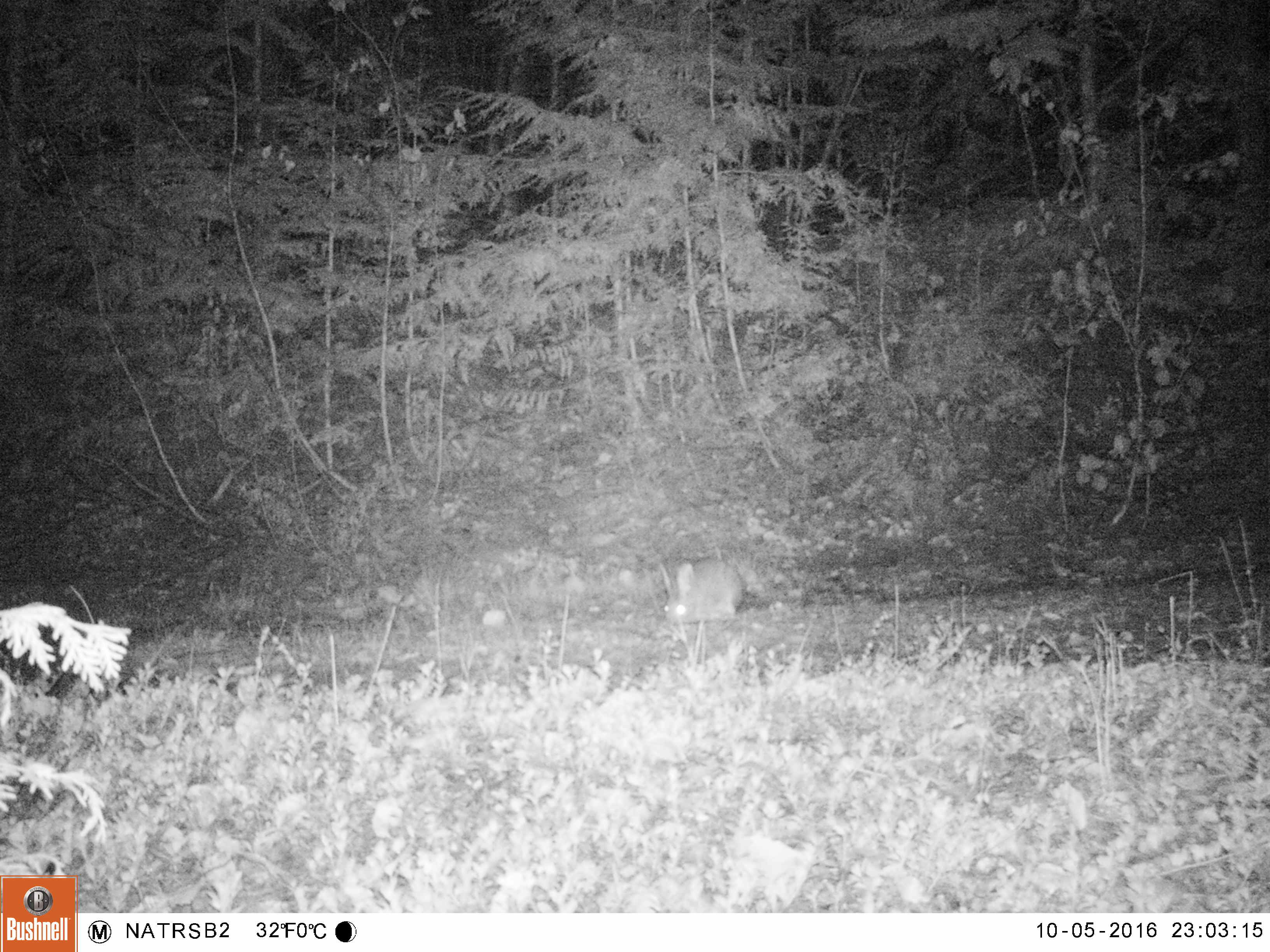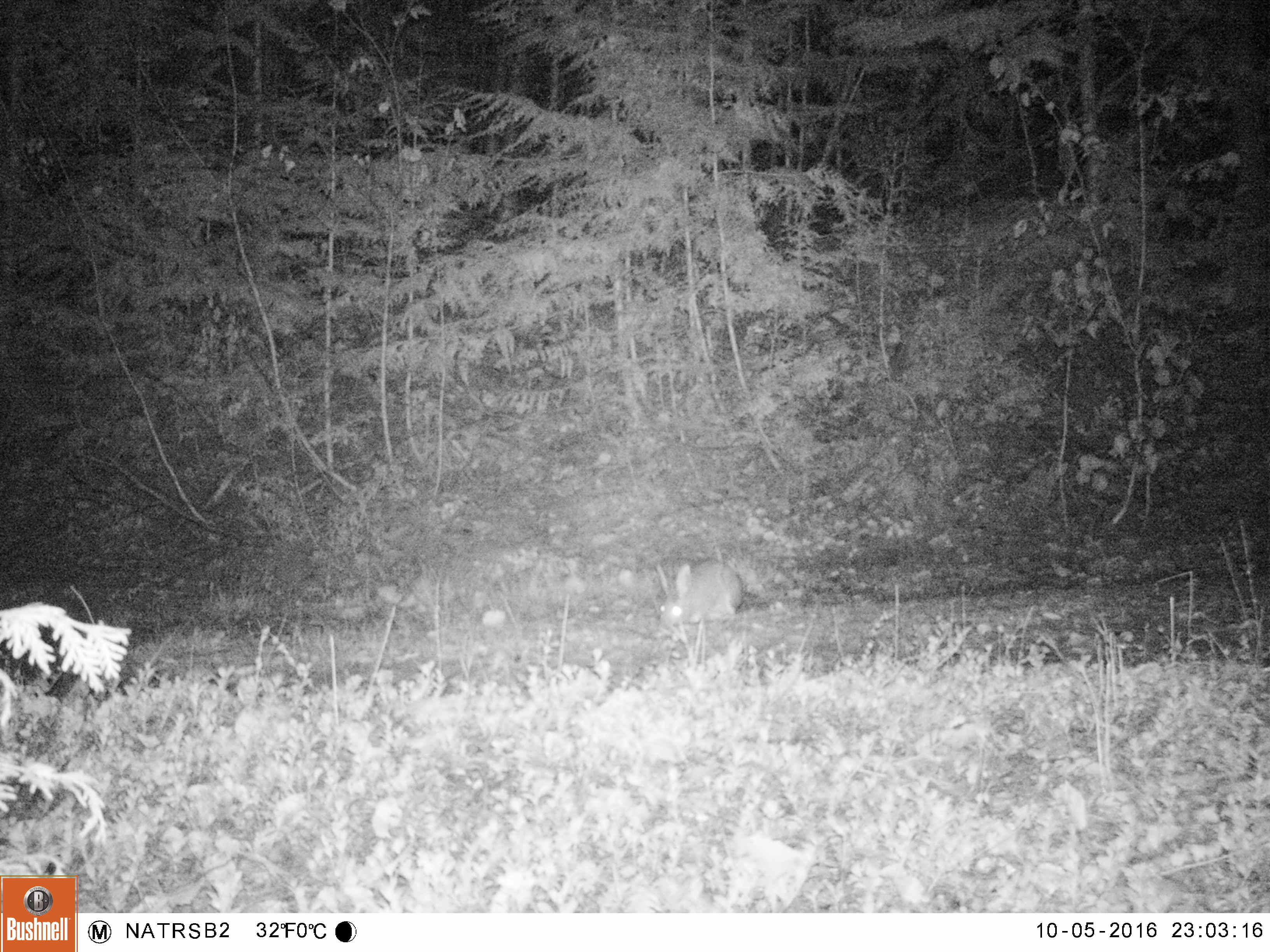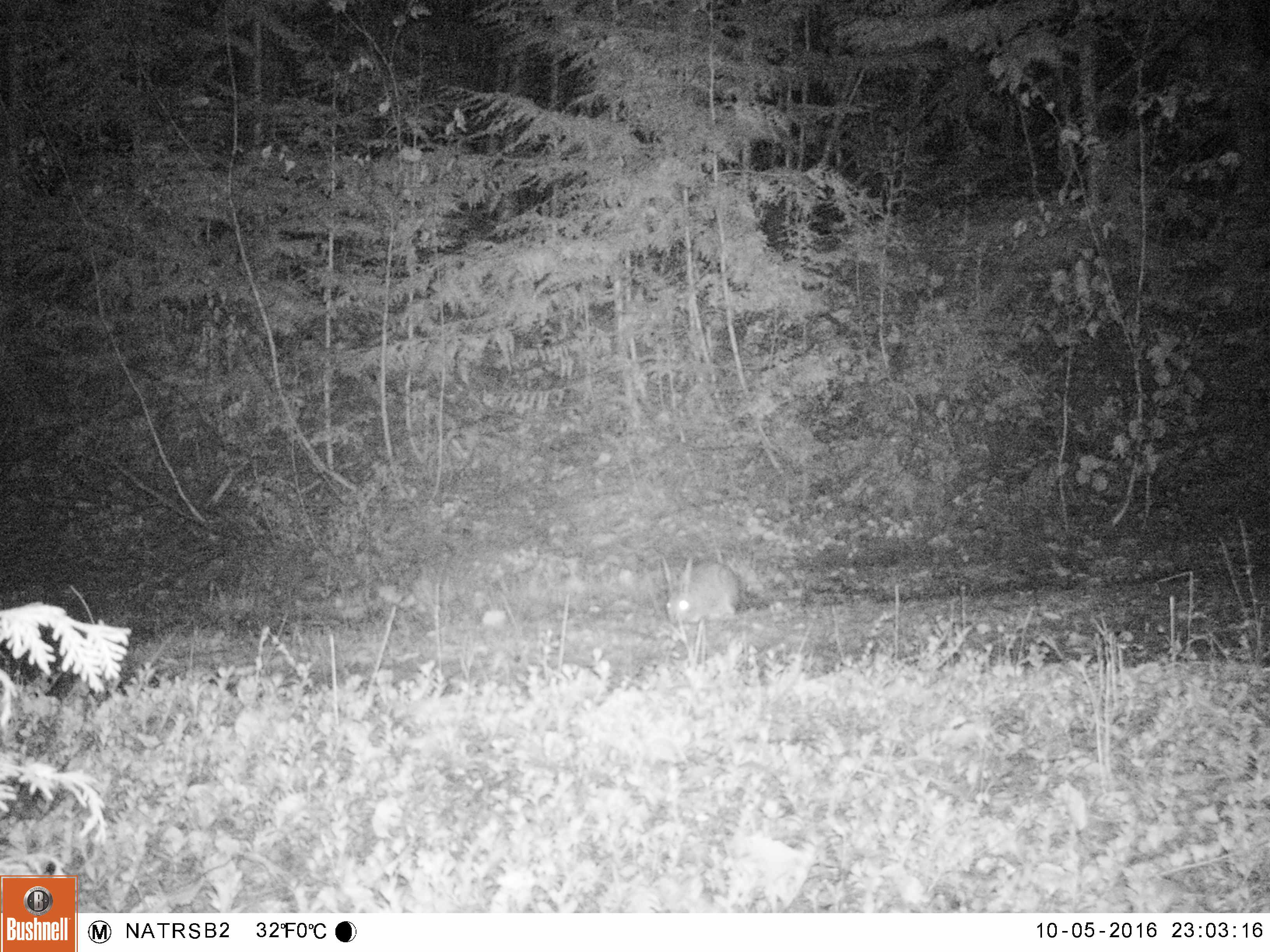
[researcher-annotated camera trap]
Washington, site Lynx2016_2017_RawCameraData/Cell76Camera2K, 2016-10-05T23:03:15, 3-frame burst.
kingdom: Animalia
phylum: Chordata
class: Mammalia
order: Lagomorpha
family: Leporidae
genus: Lepus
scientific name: Lepus americanus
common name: snowshoe hare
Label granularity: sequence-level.